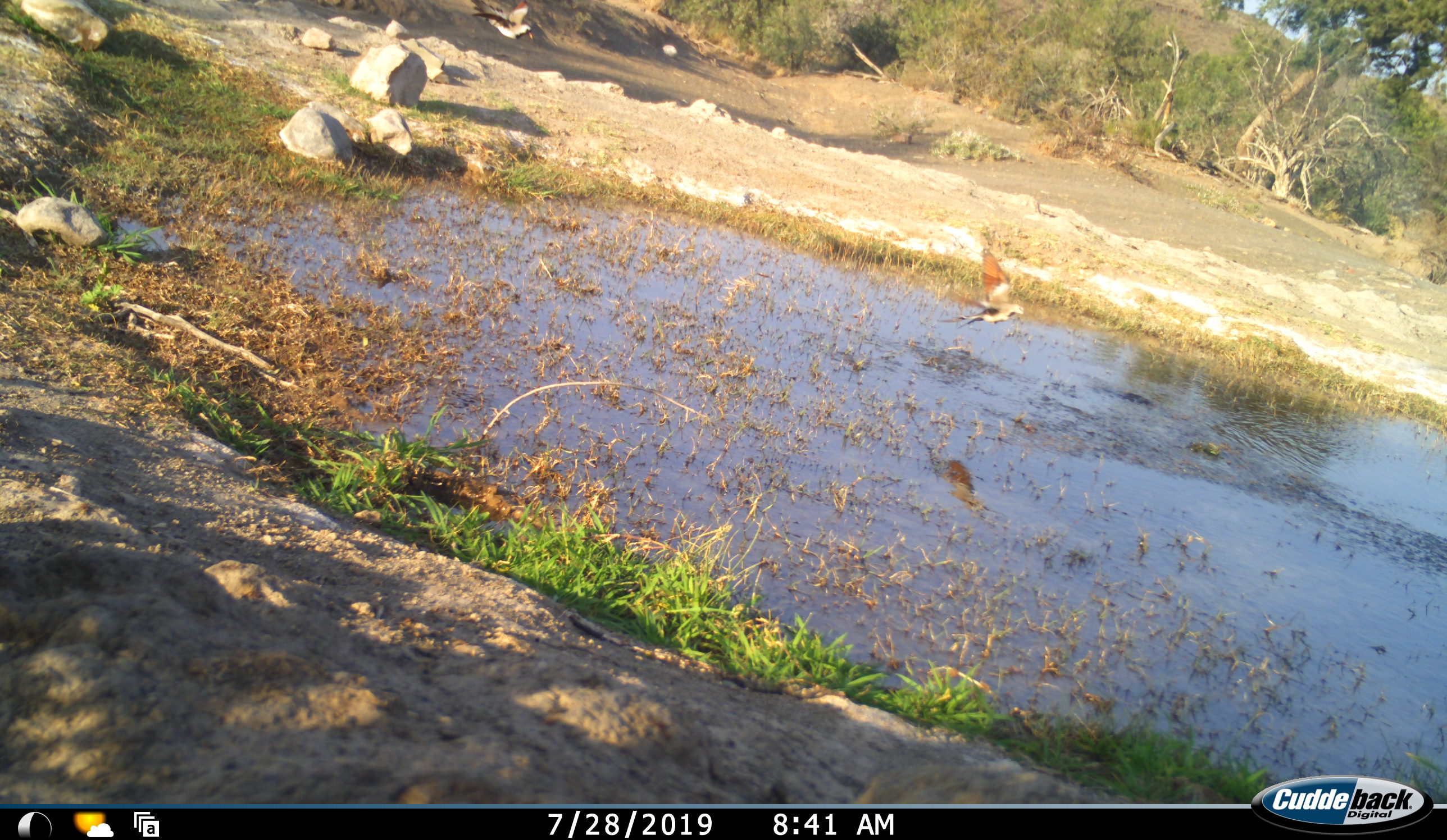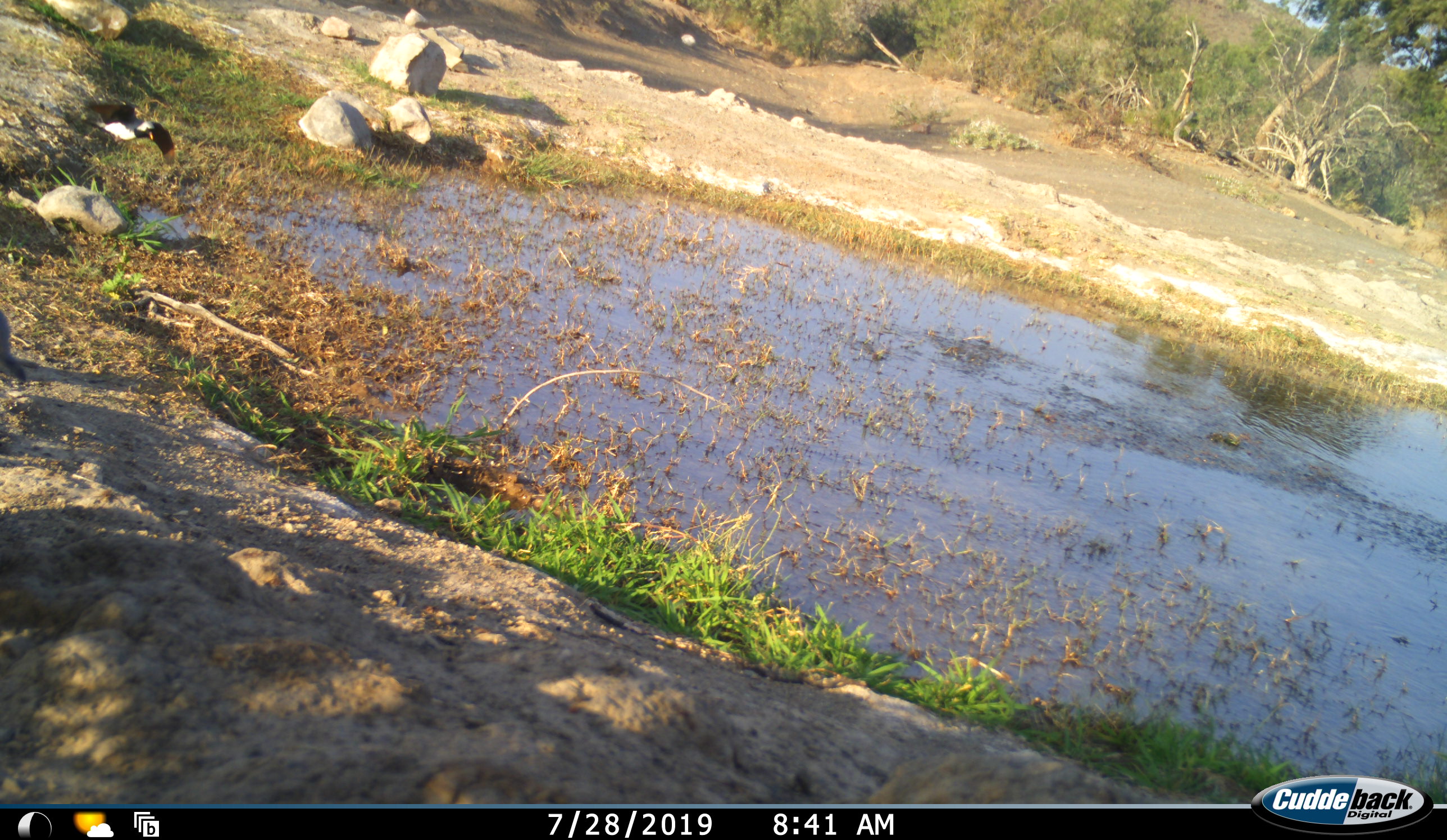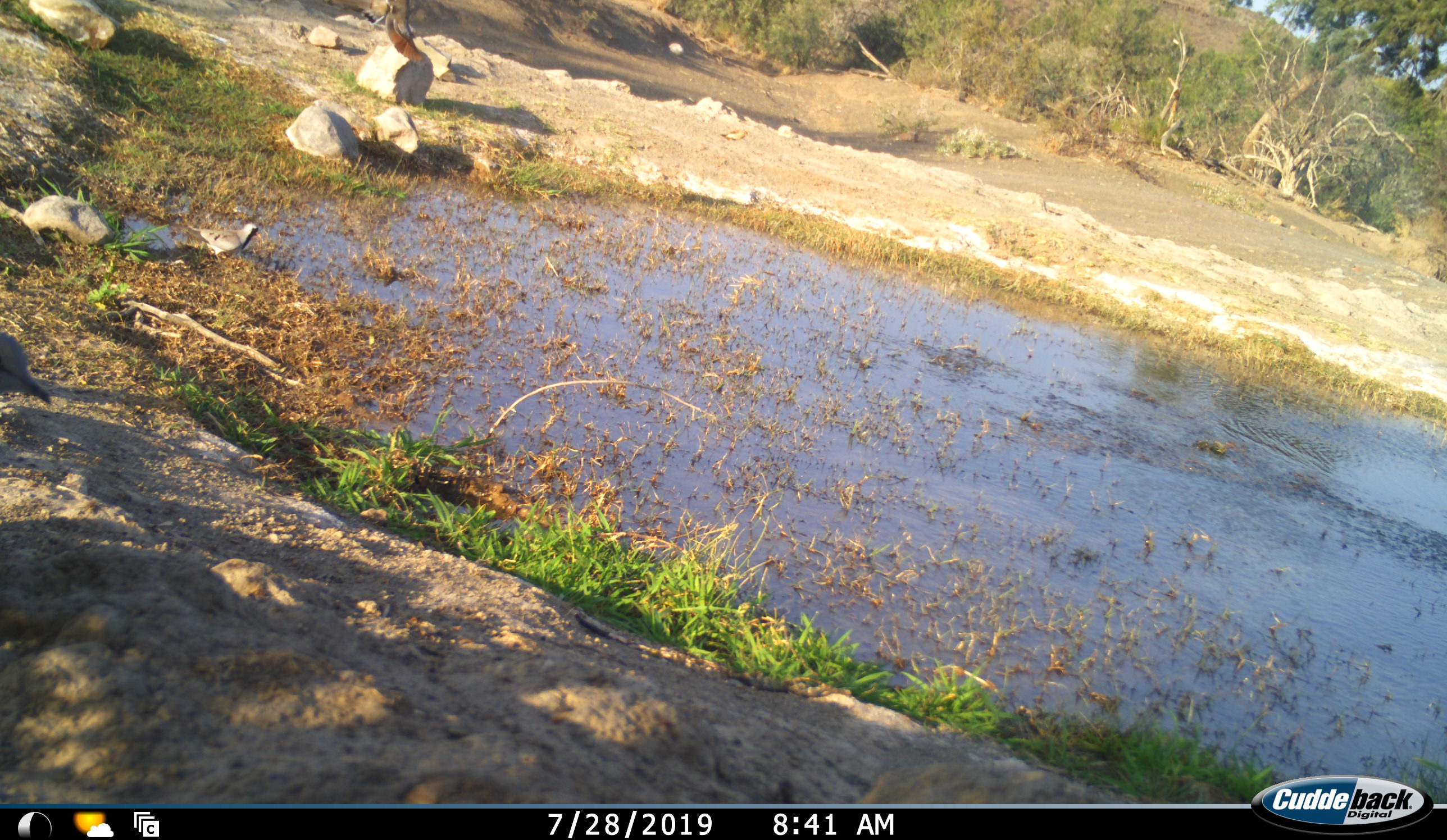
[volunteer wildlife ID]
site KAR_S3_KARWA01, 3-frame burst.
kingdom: Animalia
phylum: Chordata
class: Aves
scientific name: Aves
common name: bird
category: birdother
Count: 2.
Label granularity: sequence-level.